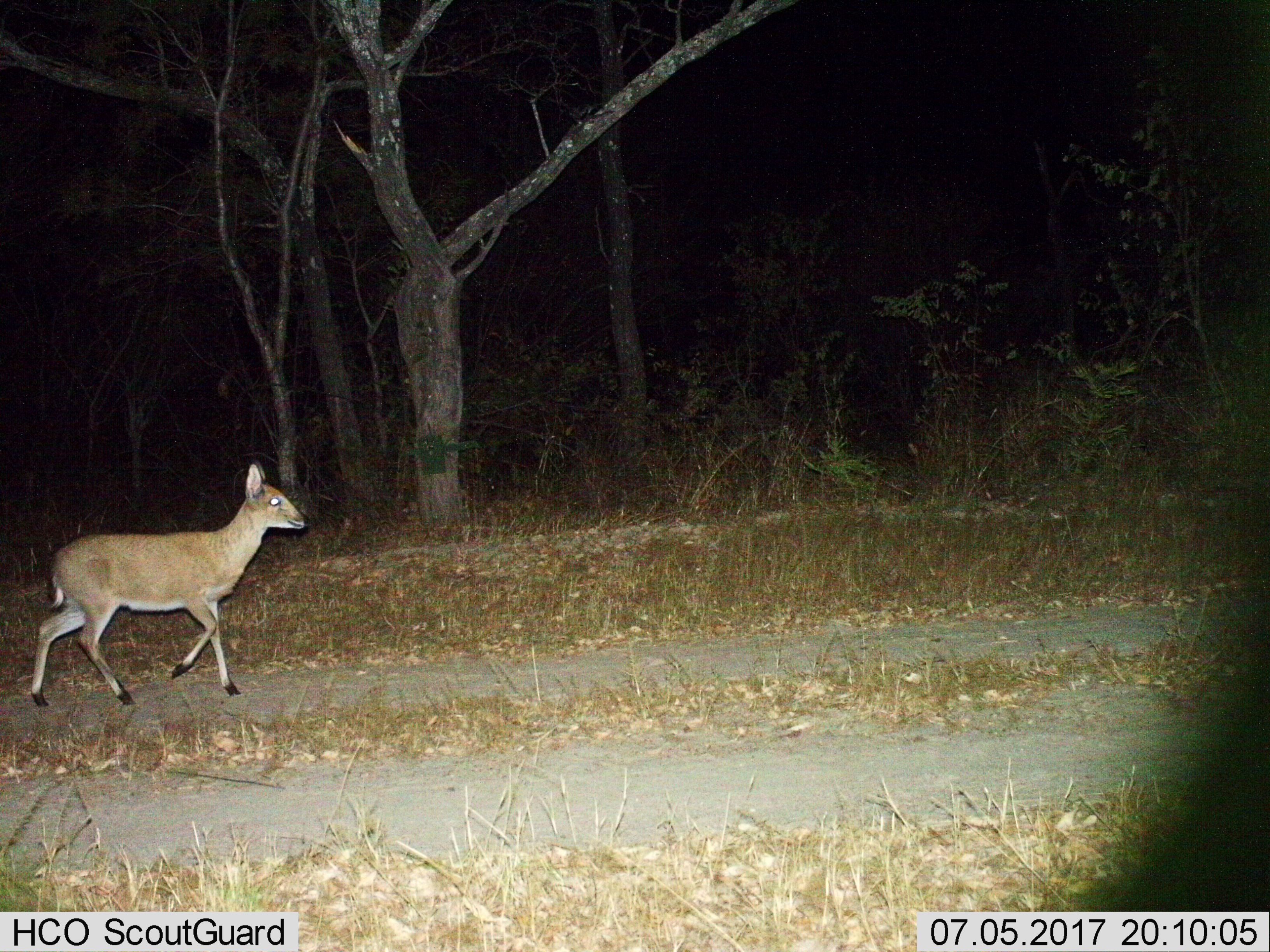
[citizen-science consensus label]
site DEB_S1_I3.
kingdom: Animalia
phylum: Chordata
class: Mammalia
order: Artiodactyla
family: Bovidae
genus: Sylvicapra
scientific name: Sylvicapra grimmia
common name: common duiker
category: duikercommongrey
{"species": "duikercommongrey (common duiker) (Sylvicapra grimmia)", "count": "1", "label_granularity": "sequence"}